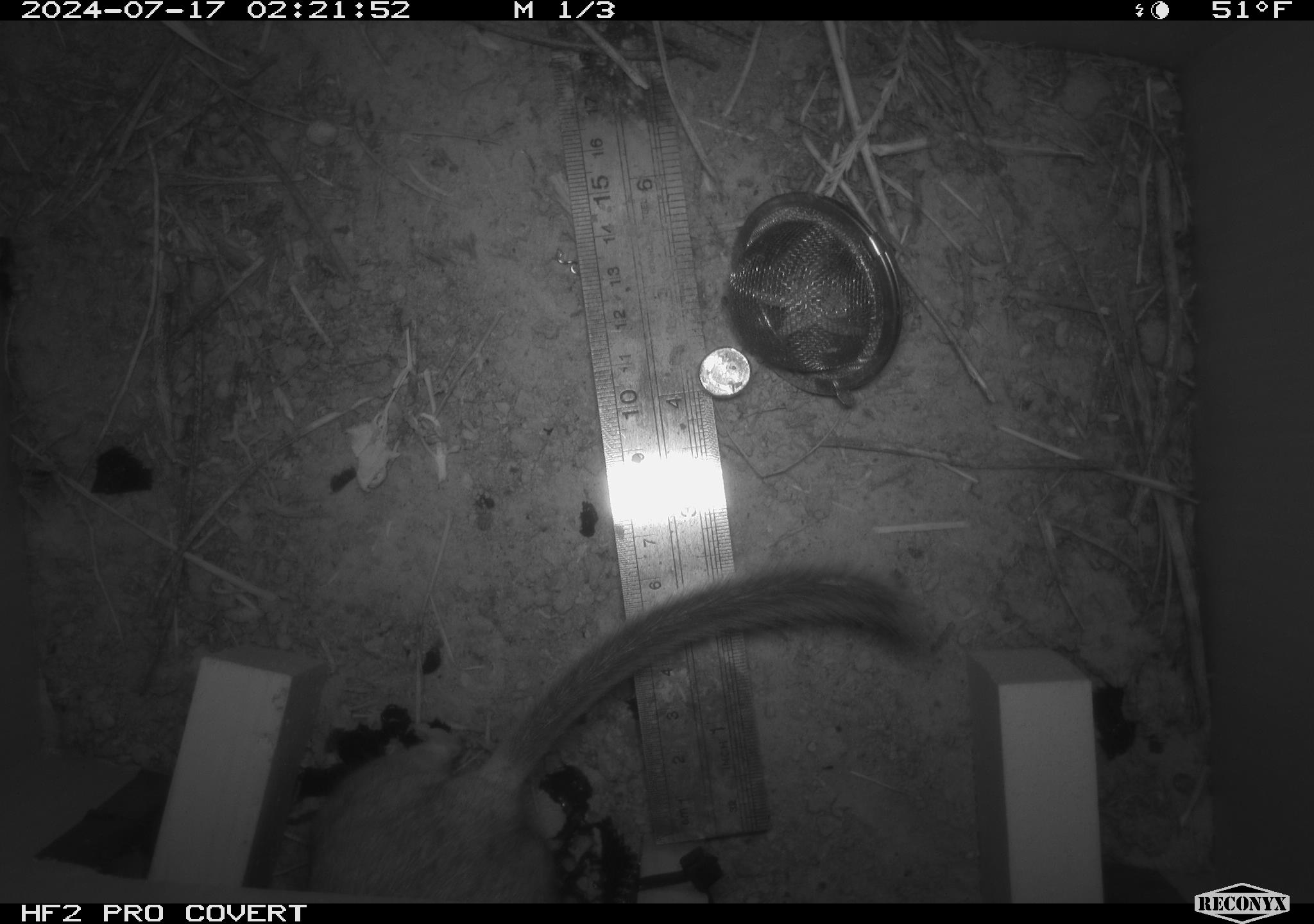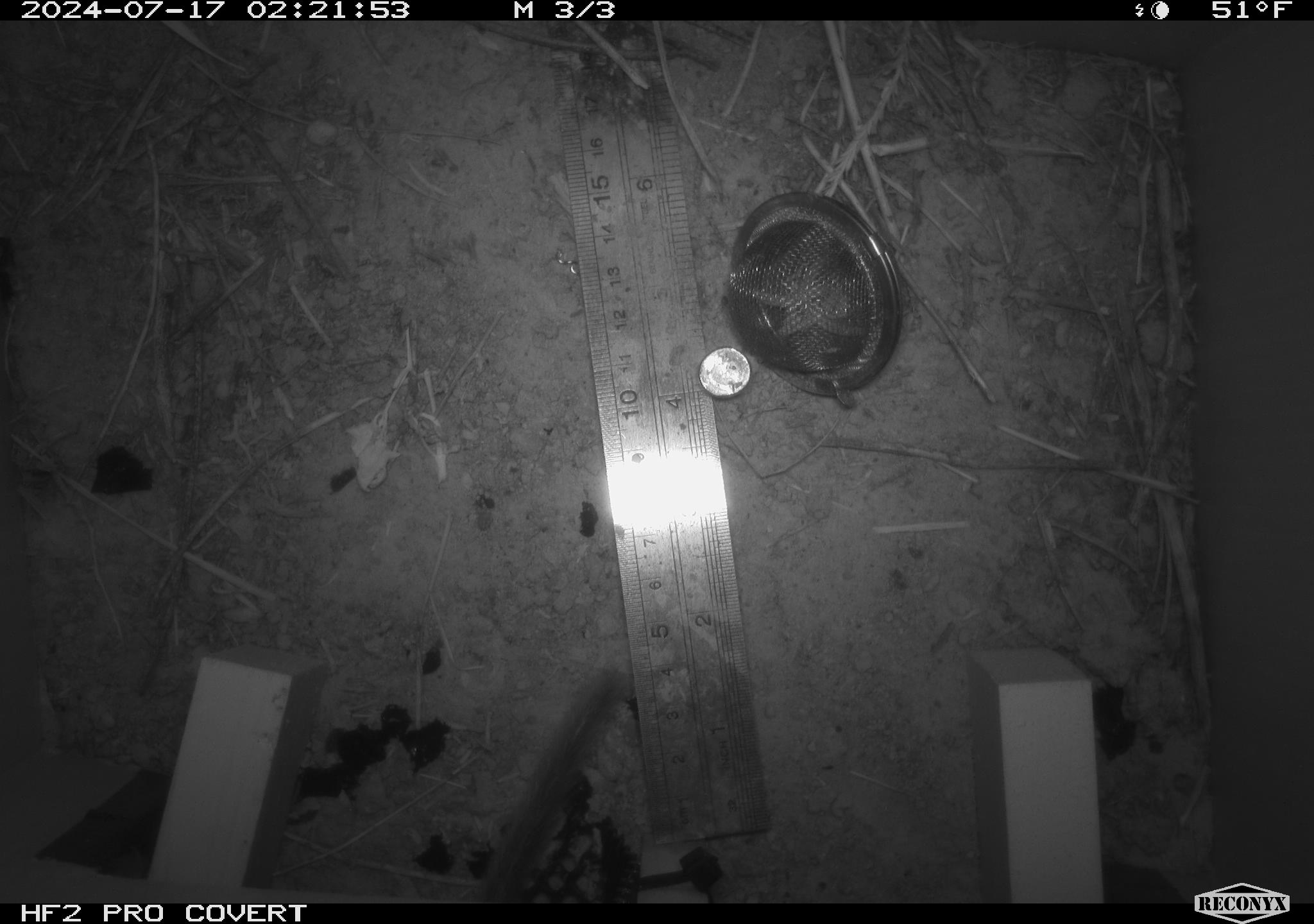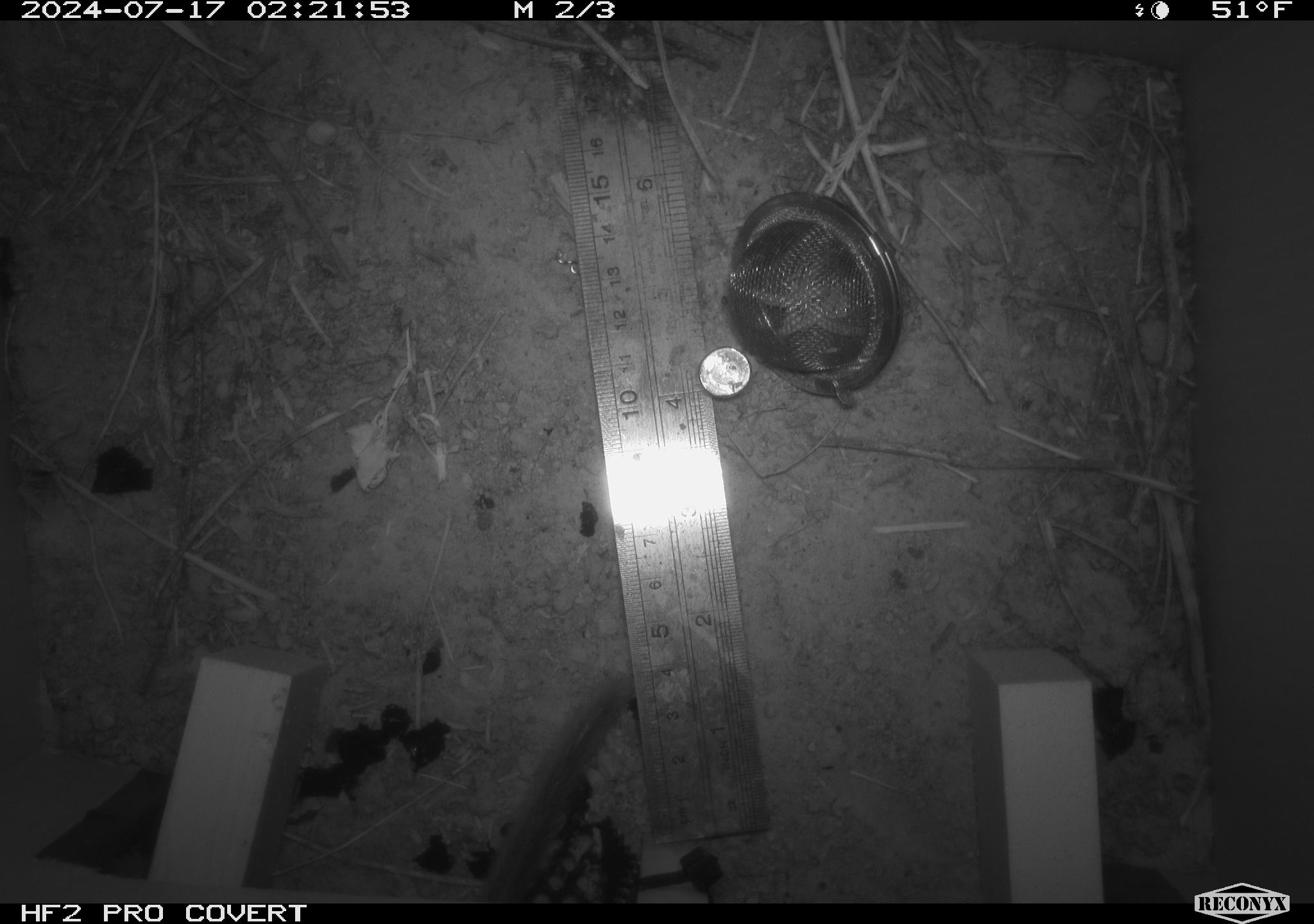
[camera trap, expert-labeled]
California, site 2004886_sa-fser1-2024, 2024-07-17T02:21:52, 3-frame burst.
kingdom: Animalia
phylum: Chordata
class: Mammalia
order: Rodentia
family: Cricetidae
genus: Neotoma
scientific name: Neotoma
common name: pack rat or woodrat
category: neotoma species